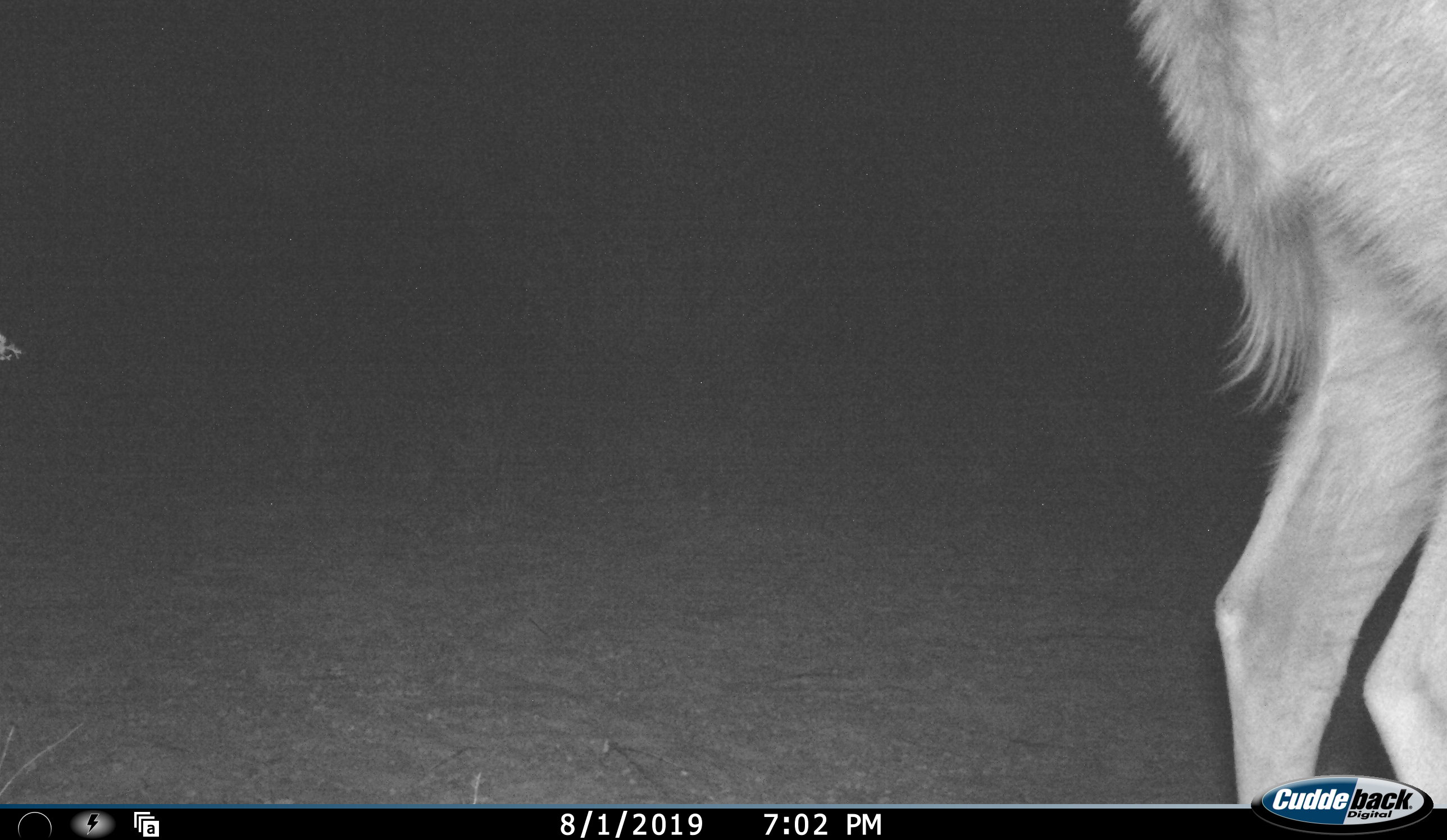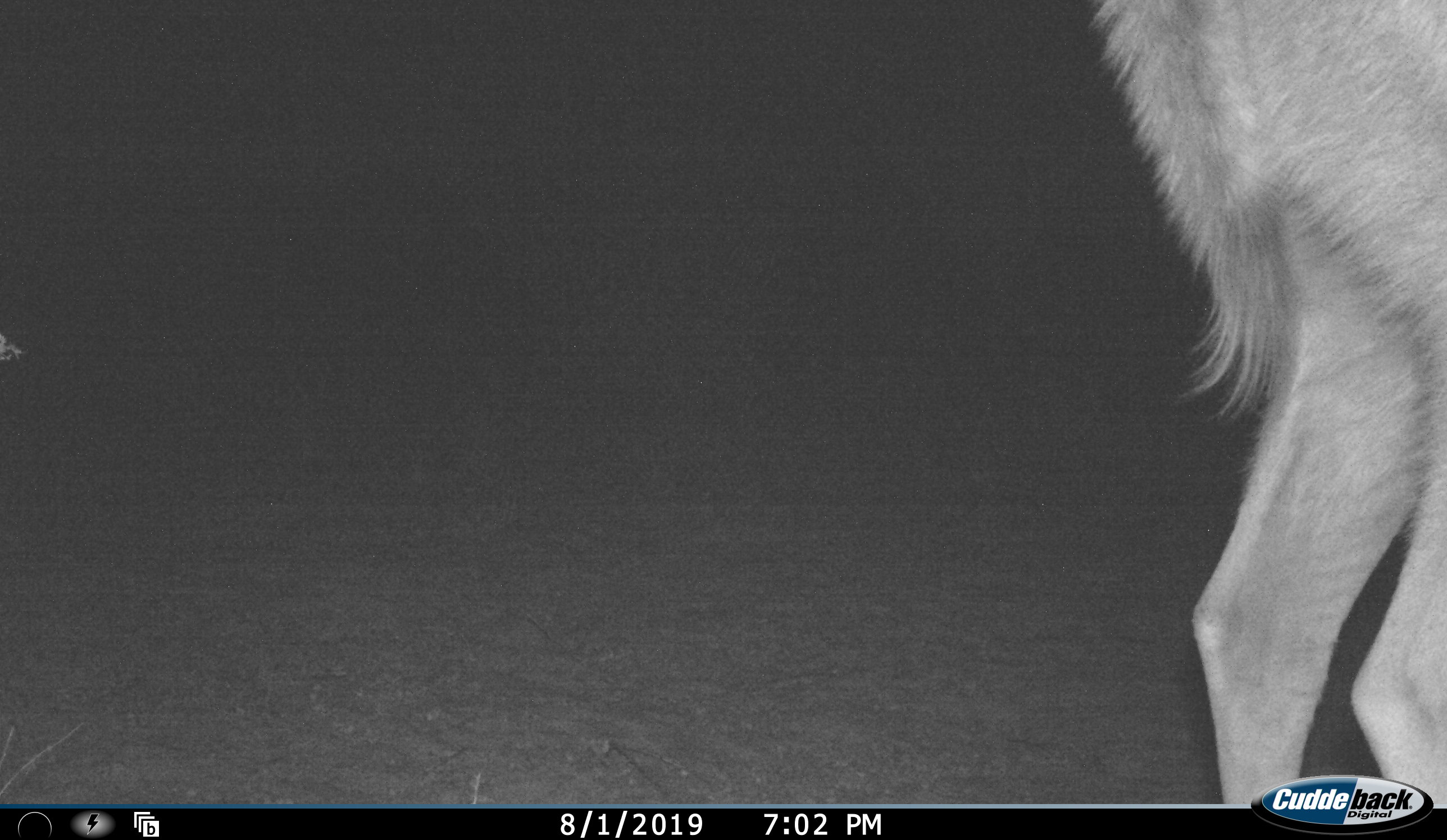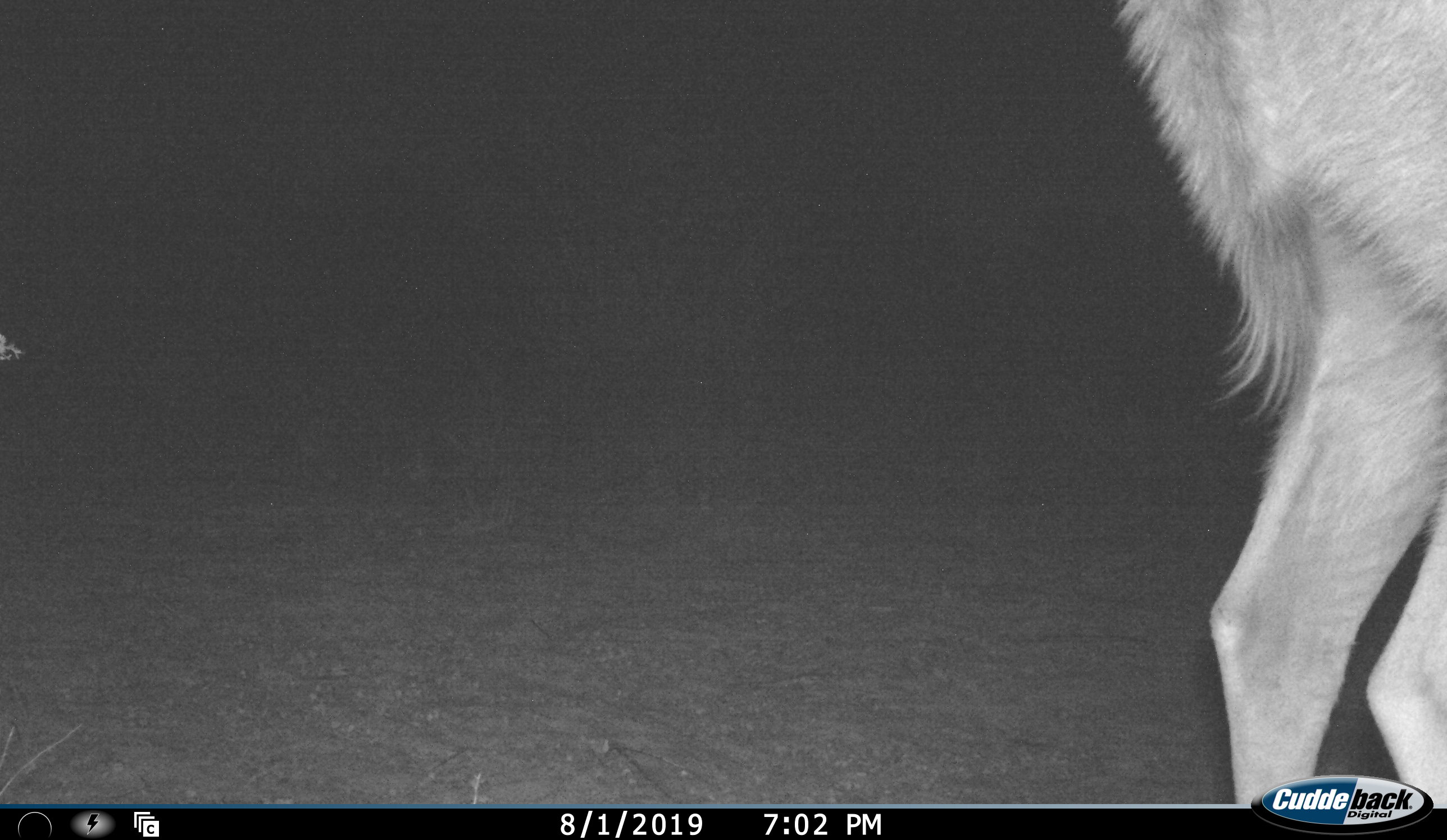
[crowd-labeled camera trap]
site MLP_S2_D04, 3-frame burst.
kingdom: Animalia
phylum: Chordata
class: Mammalia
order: Artiodactyla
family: Bovidae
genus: Tragelaphus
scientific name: Tragelaphus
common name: kudu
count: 1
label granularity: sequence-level